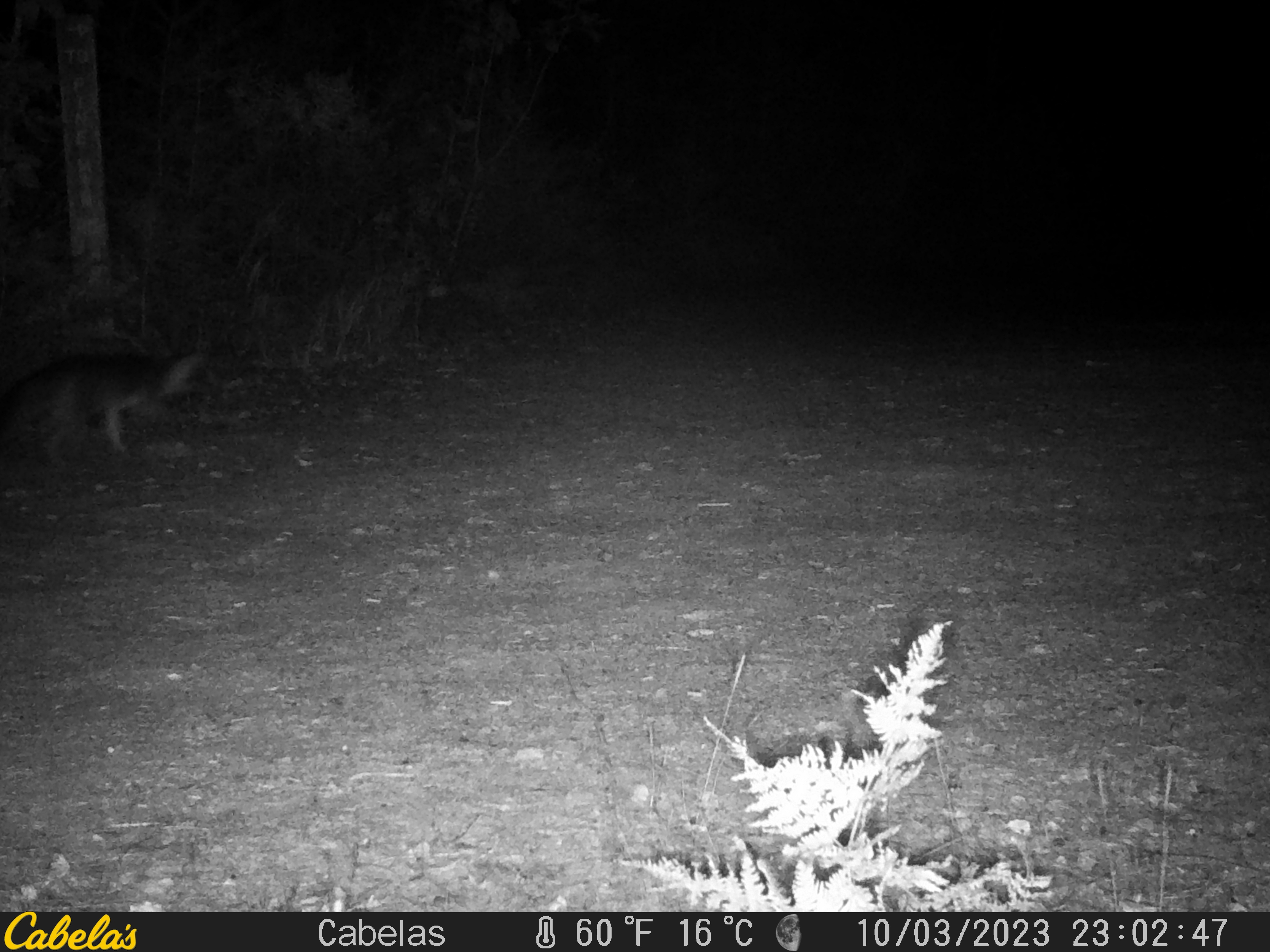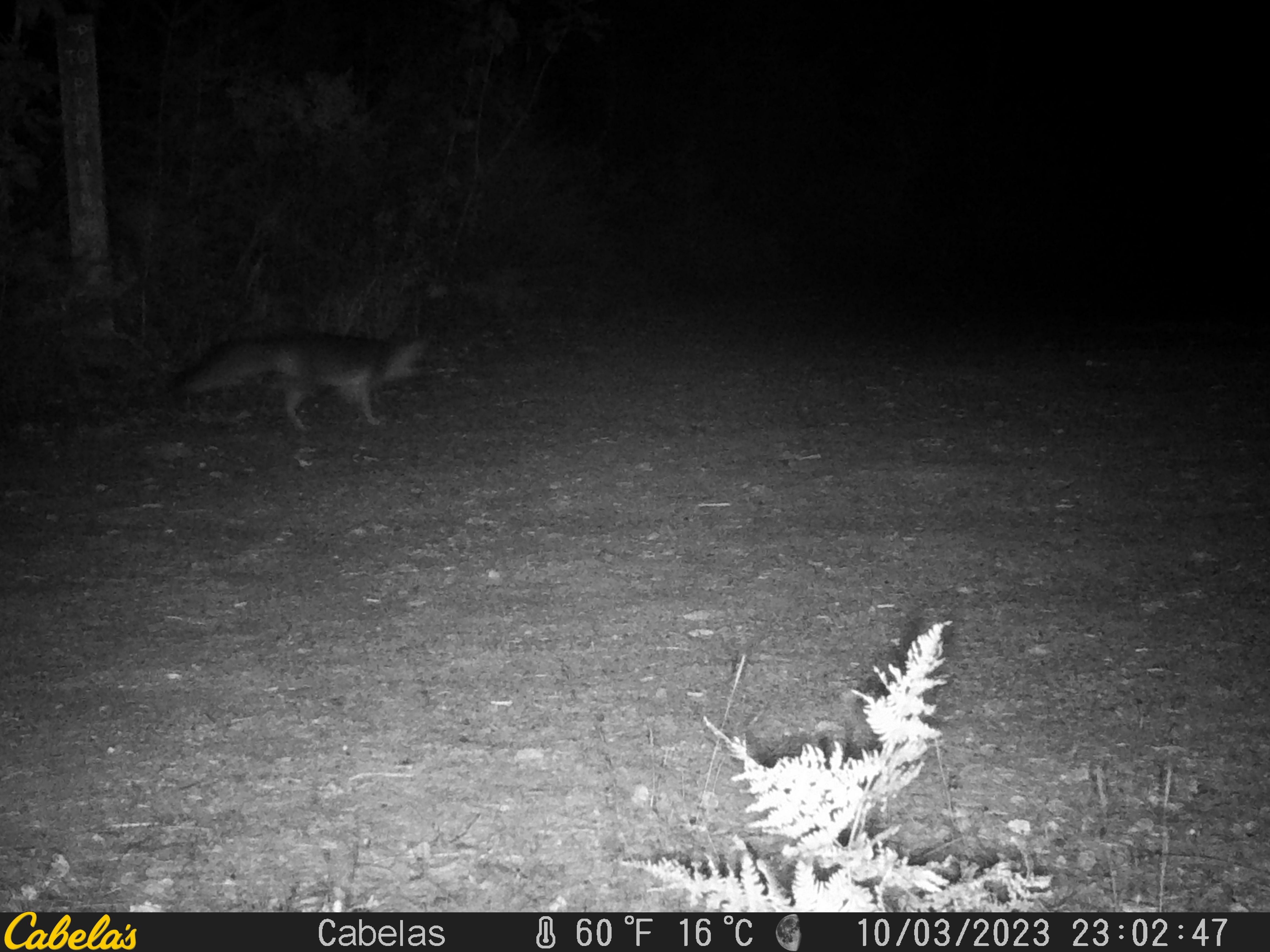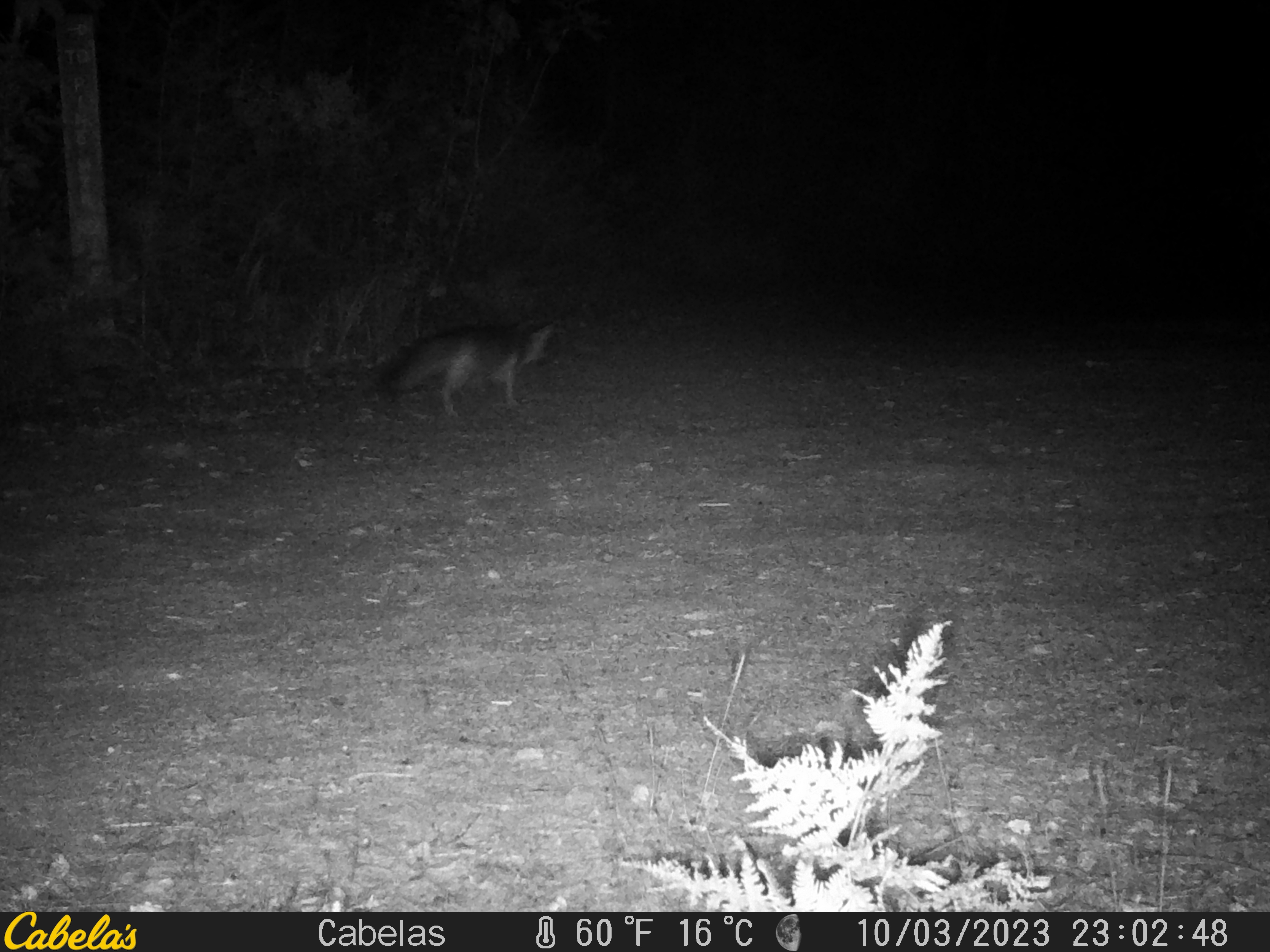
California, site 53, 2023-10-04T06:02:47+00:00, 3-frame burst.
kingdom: Animalia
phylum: Chordata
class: Mammalia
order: Carnivora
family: Canidae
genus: Urocyon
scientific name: Urocyon cinereoargenteus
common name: gray fox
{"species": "gray fox (Urocyon cinereoargenteus)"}